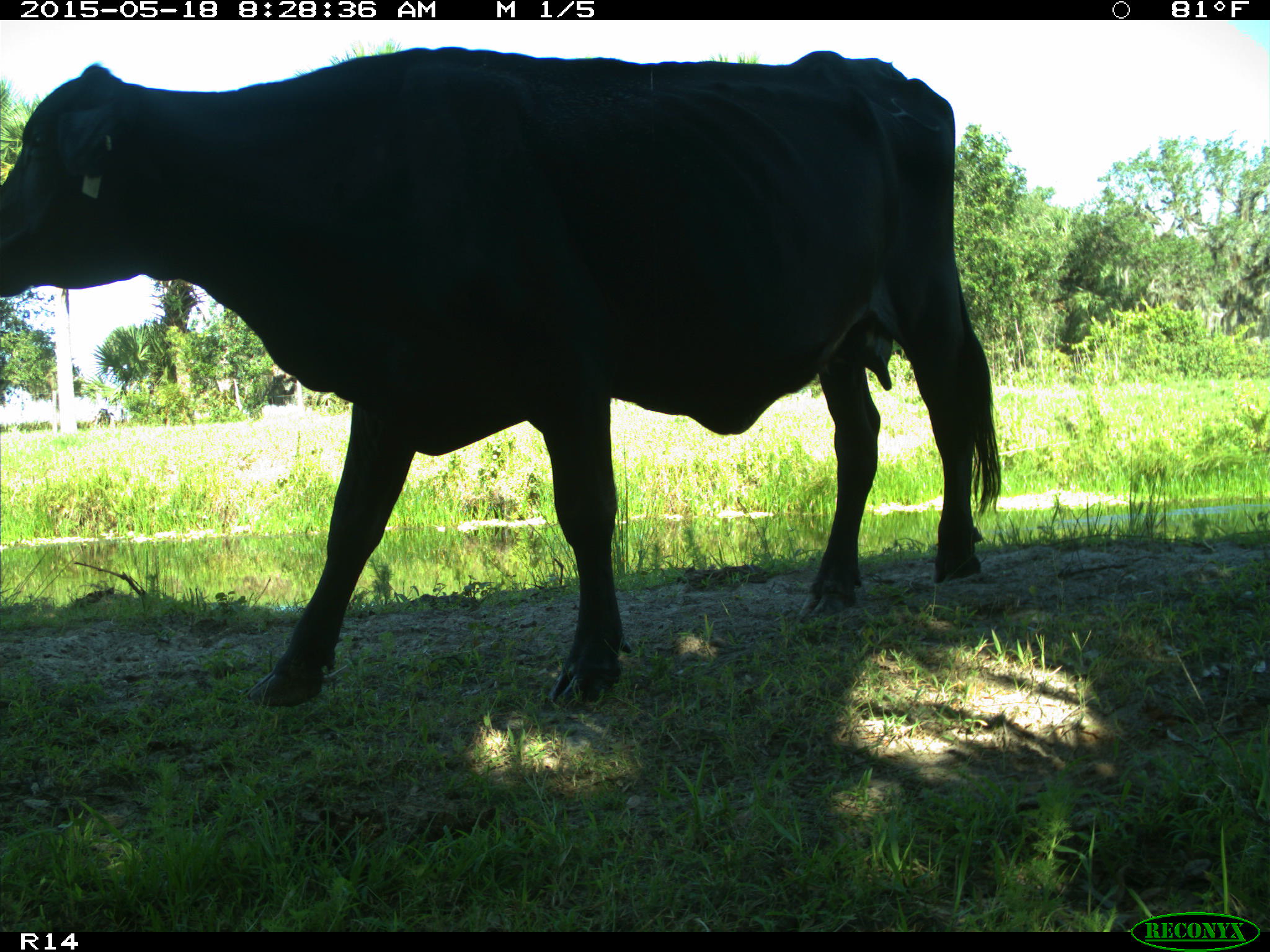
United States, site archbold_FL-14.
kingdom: Animalia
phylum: Chordata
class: Mammalia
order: Artiodactyla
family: Bovidae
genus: Bos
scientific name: Bos taurus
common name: domestic cow